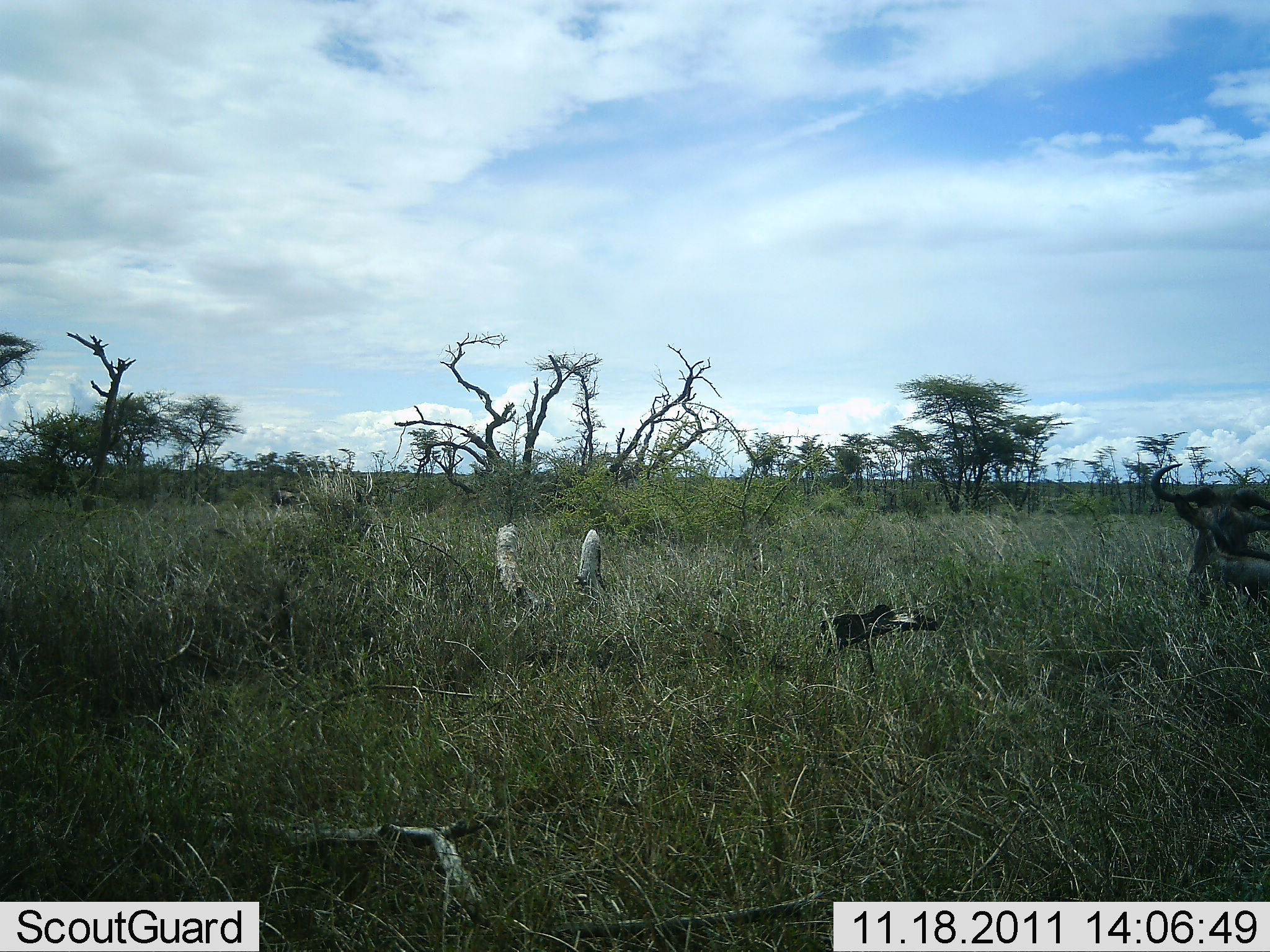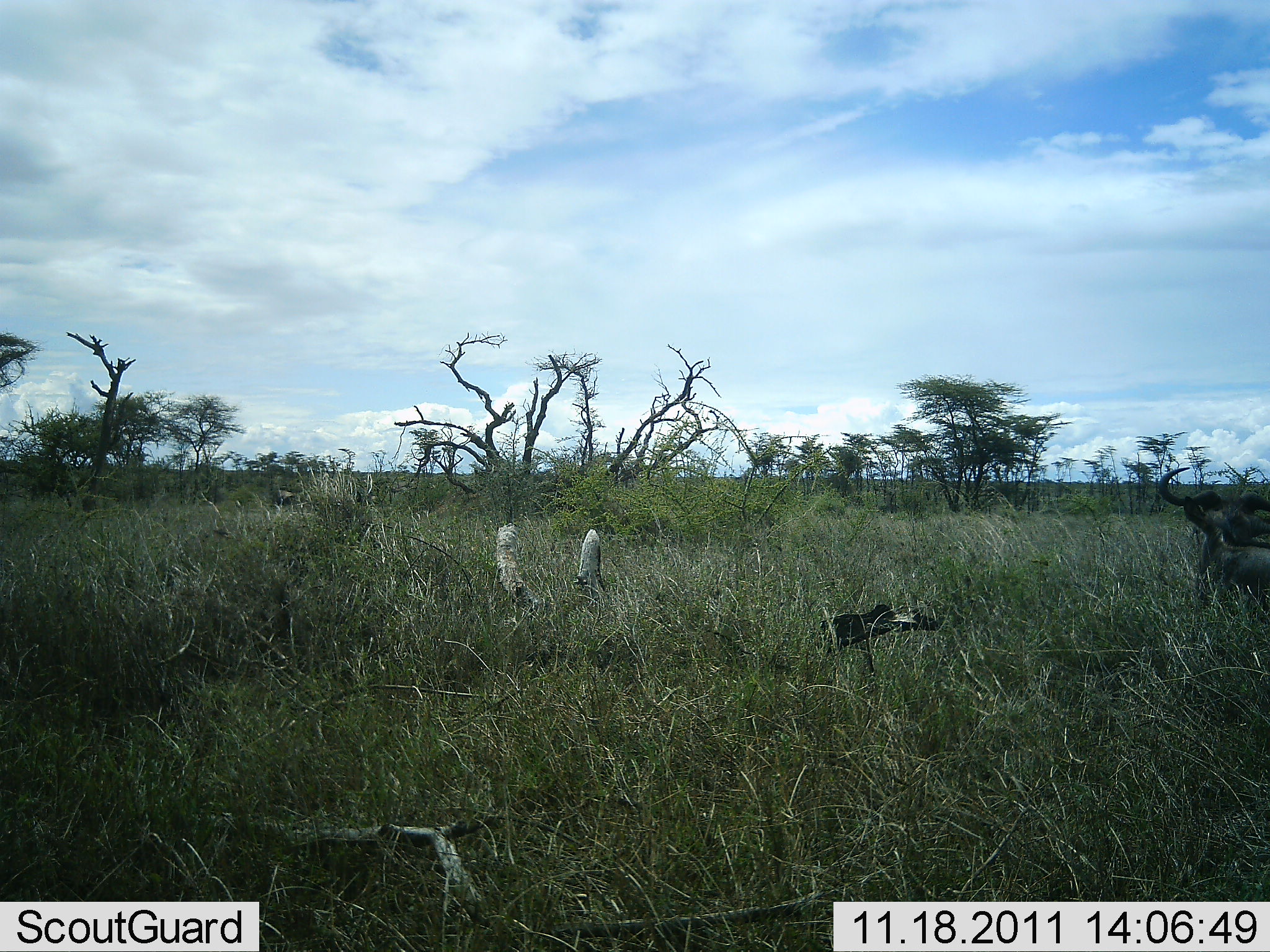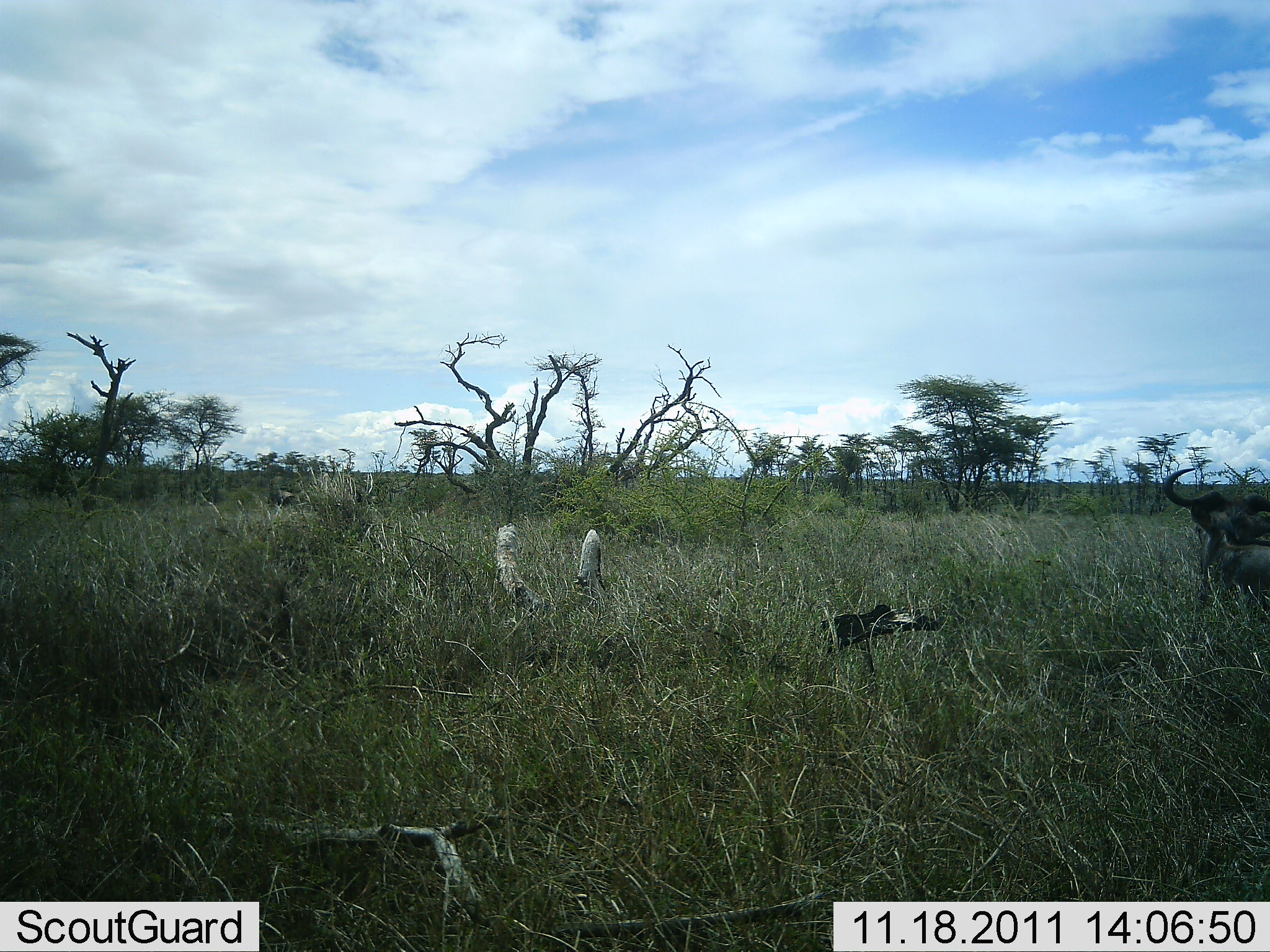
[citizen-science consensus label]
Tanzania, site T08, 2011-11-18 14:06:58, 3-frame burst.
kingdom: Animalia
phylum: Chordata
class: Mammalia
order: Artiodactyla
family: Bovidae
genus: Connochaetes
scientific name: Connochaetes taurinus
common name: blue wildebeest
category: wildebeest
Wildebeest (blue wildebeest) (Connochaetes taurinus), count 1. Behavior (volunteer vote fractions): standing 36%, resting 45%, moving 27%, interacting 0%. Young present (vote fraction): 0%. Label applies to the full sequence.